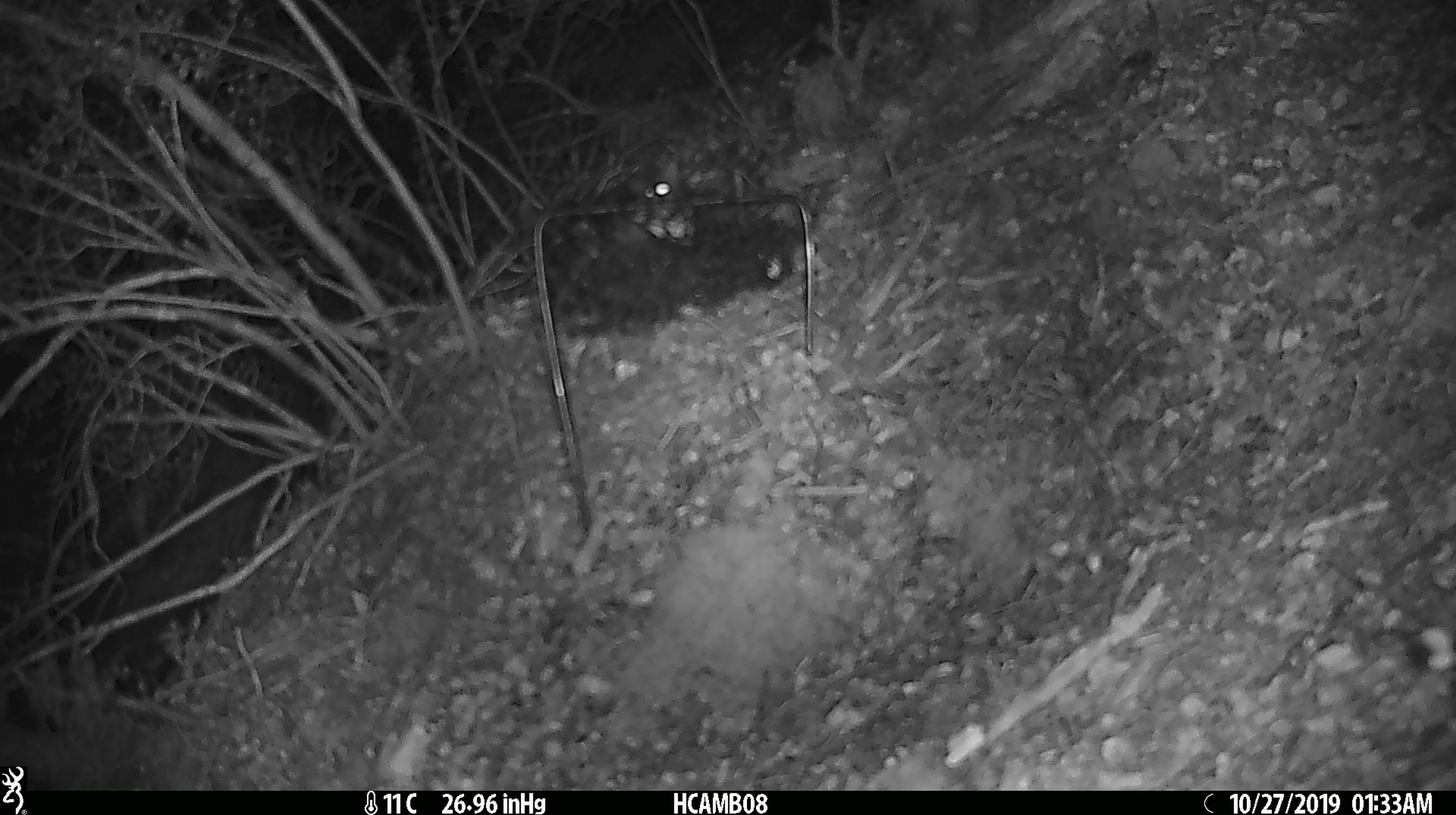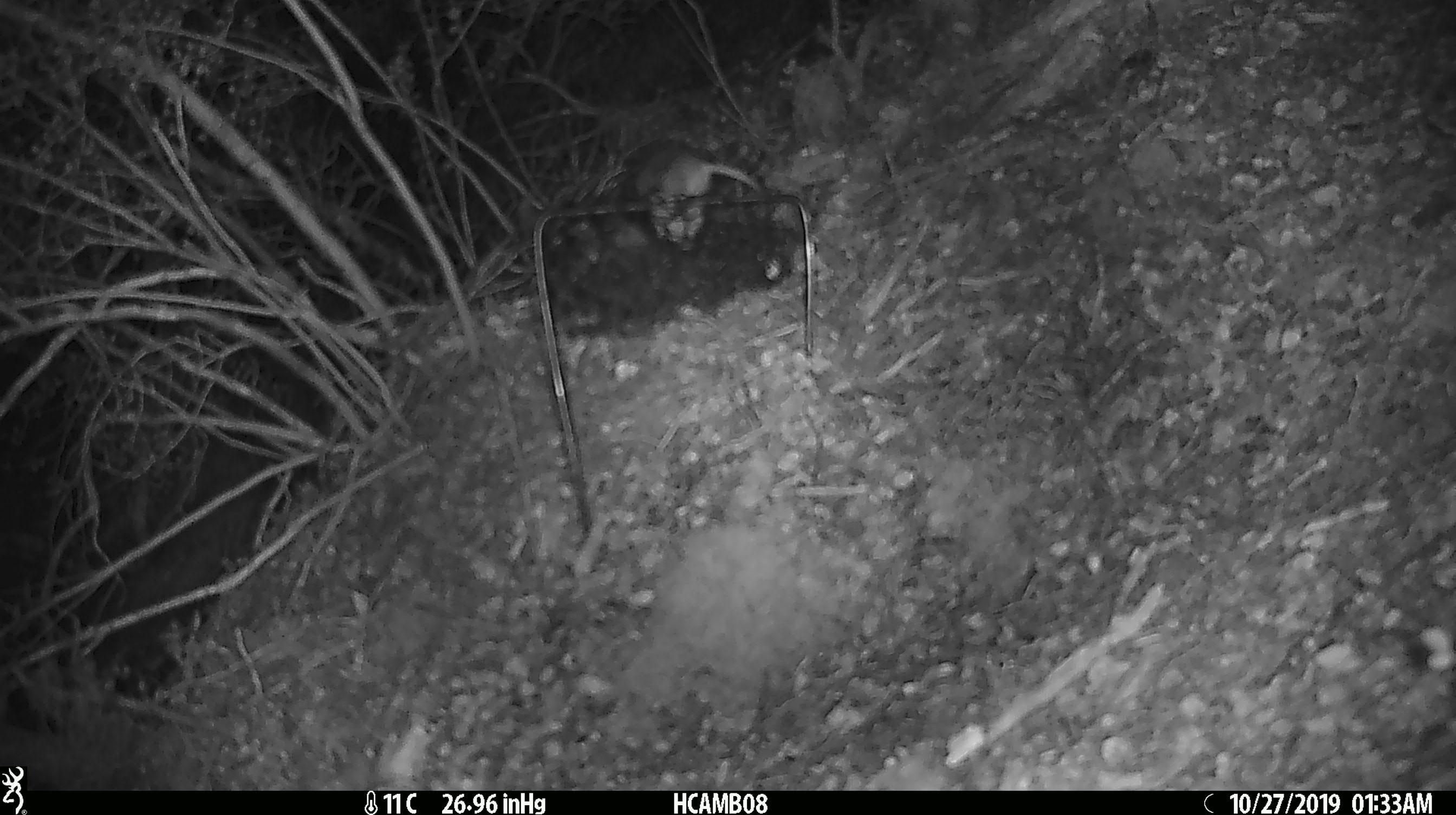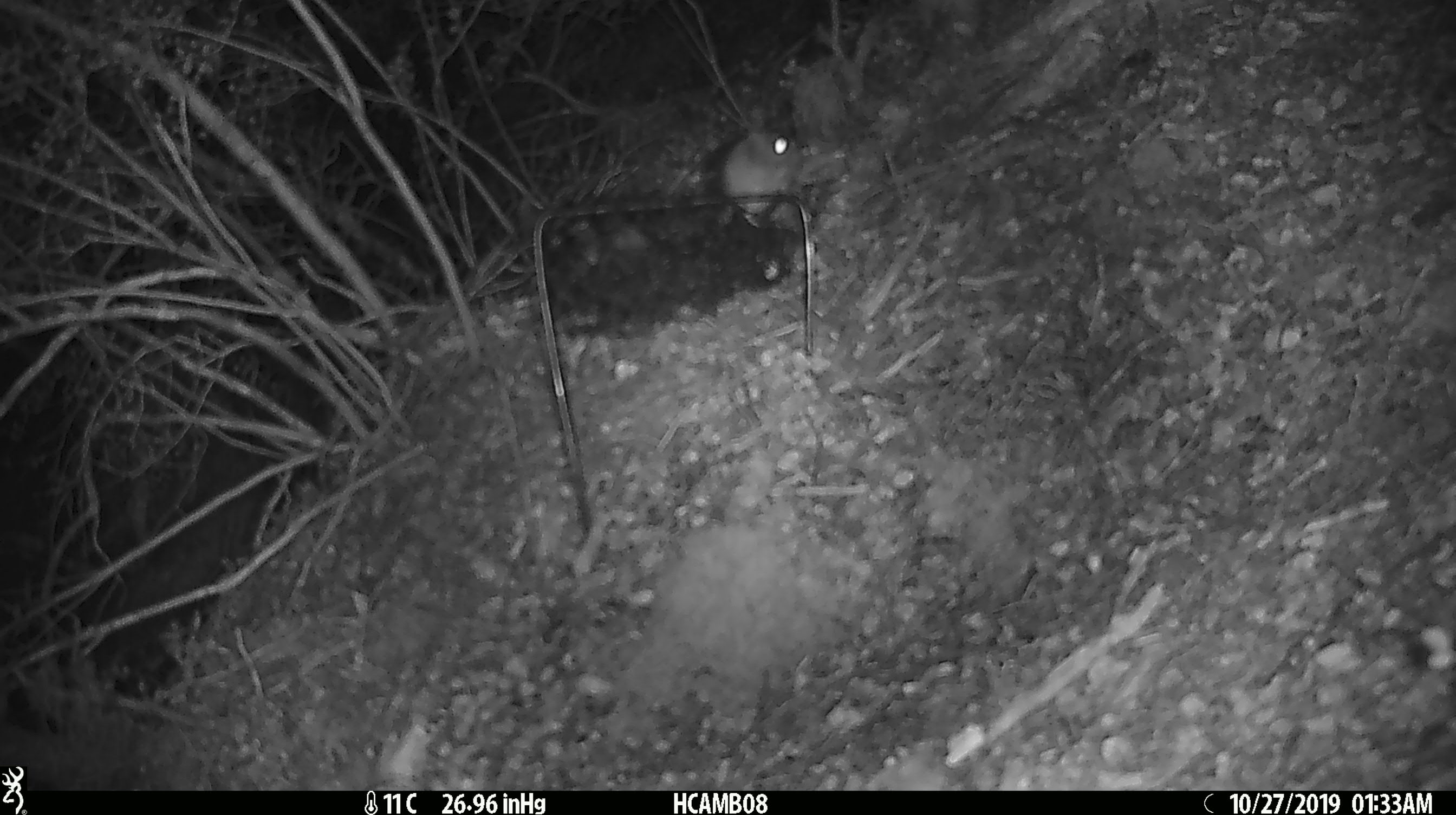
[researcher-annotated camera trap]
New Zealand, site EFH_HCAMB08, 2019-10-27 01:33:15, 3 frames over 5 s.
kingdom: Animalia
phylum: Chordata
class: Mammalia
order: Rodentia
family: Muridae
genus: Mus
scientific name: Mus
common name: mouse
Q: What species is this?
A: Mouse (Mus).